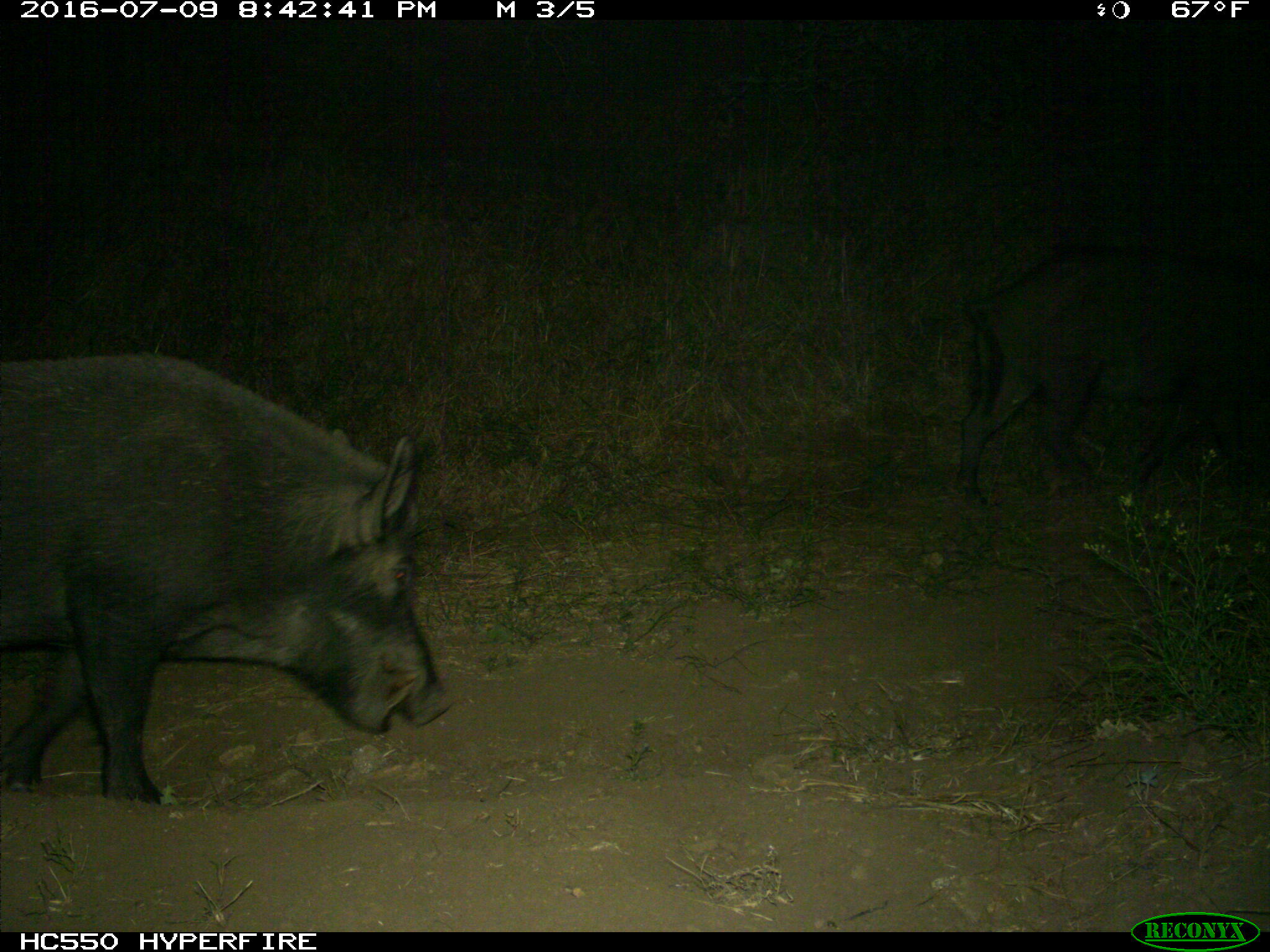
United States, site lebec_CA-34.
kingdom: Animalia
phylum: Chordata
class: Mammalia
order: Artiodactyla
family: Suidae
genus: Sus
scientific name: Sus scrofa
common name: wild boar